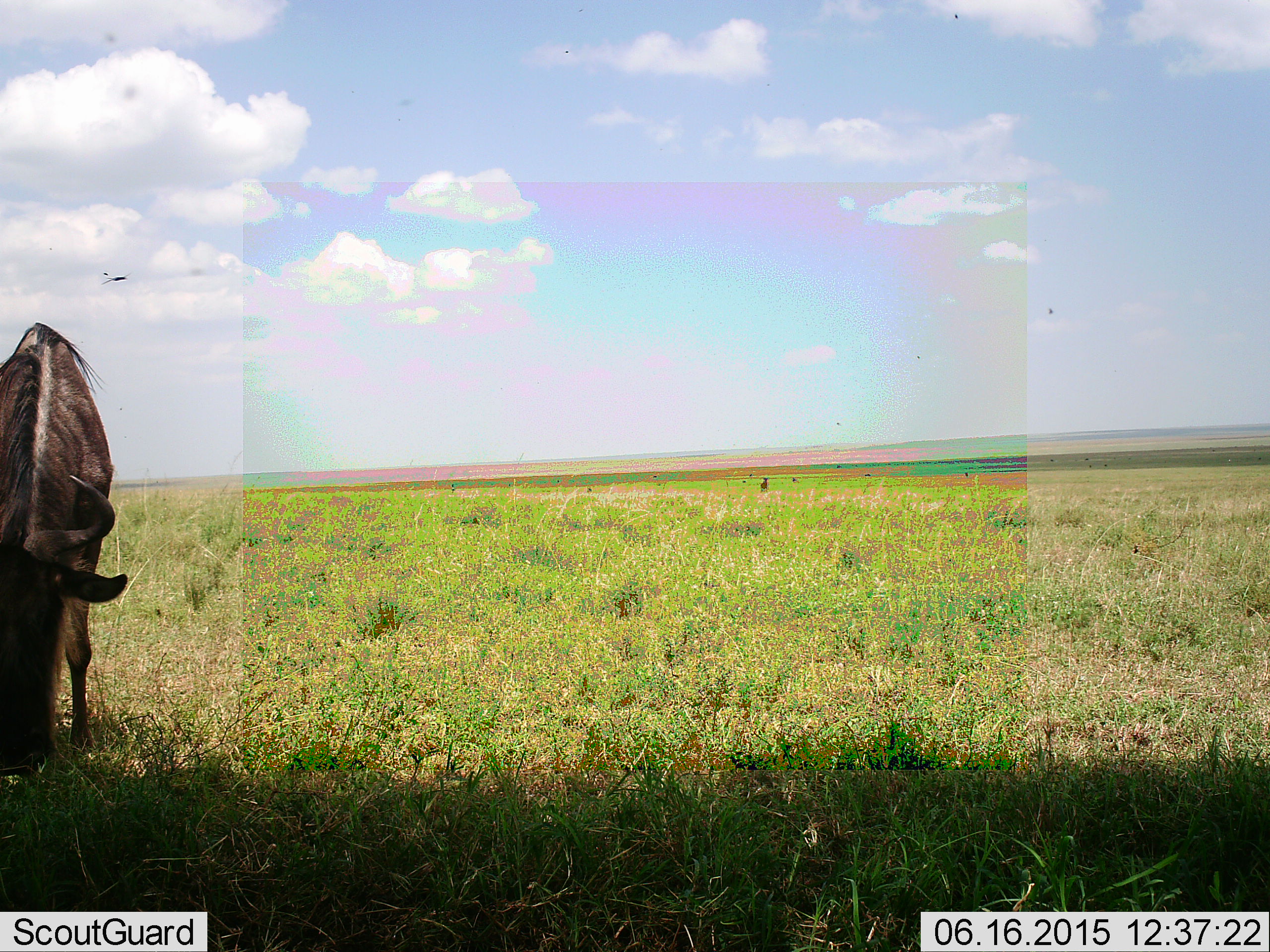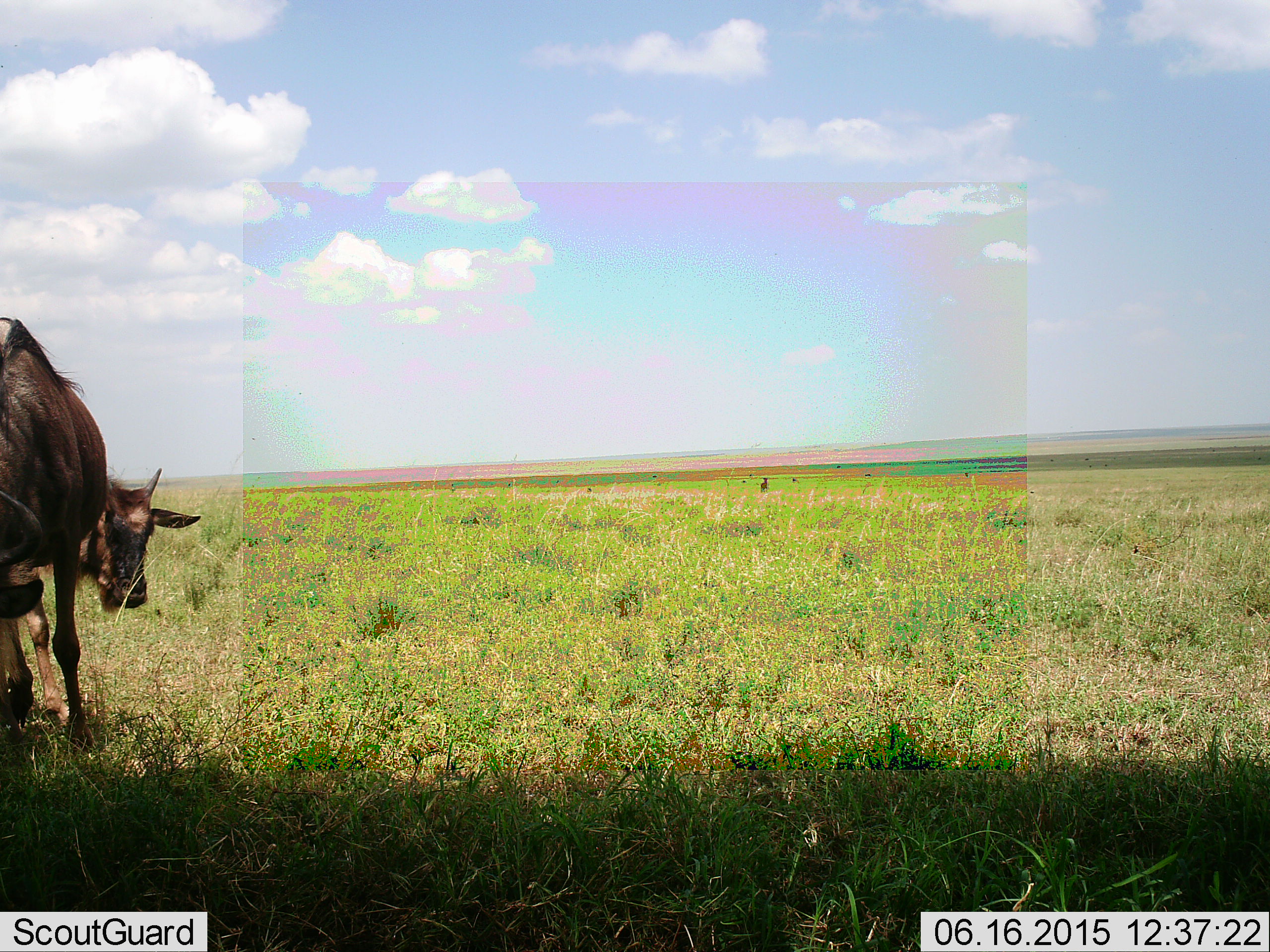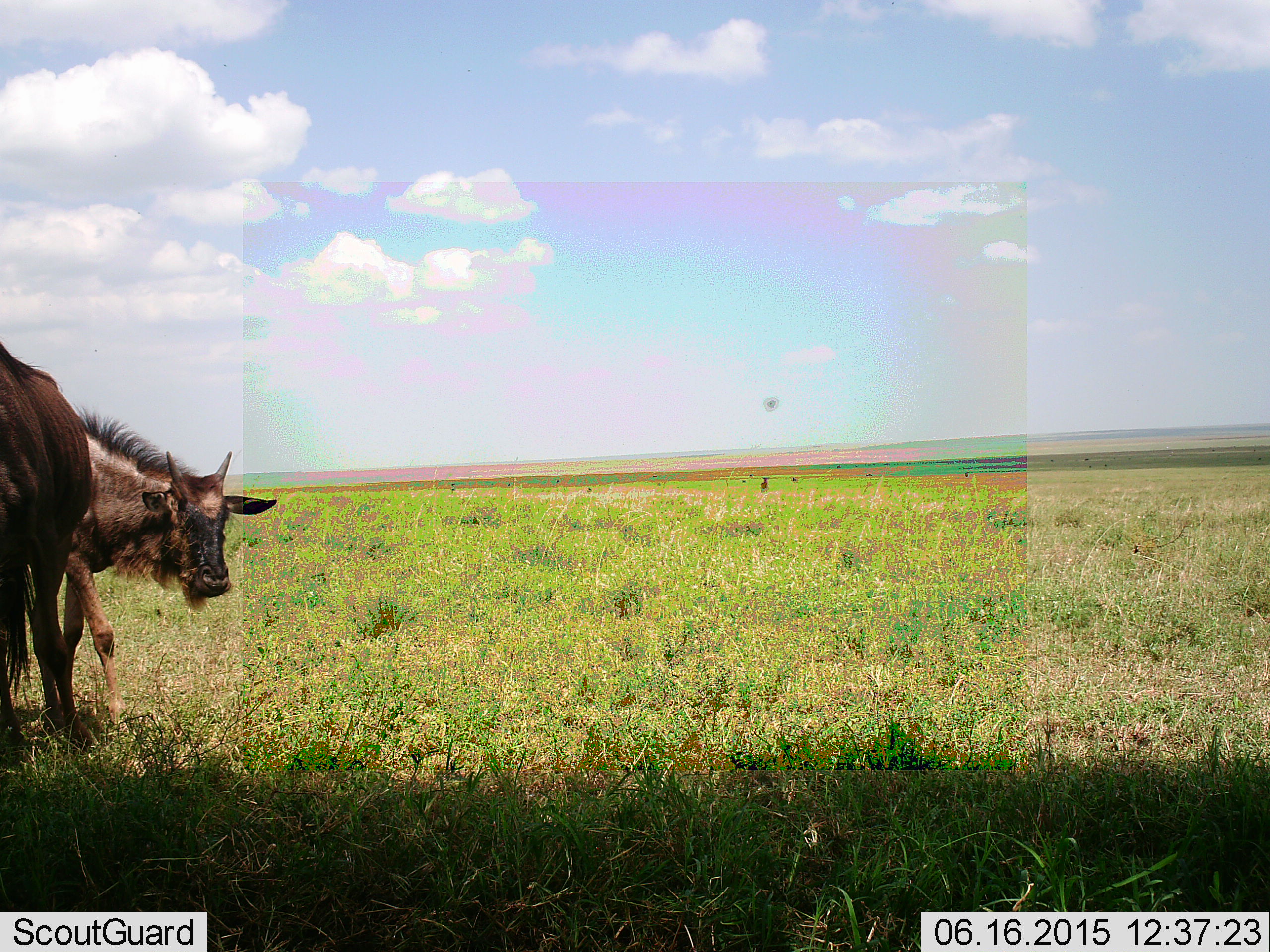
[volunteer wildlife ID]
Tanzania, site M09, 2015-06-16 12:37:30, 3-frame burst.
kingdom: Animalia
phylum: Chordata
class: Mammalia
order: Artiodactyla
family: Bovidae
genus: Connochaetes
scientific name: Connochaetes taurinus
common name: blue wildebeest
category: wildebeest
Wildebeest (blue wildebeest) (Connochaetes taurinus), count 2. Behavior (volunteer vote fractions): standing 70%, resting 0%, moving 50%, interacting 0%. Young present (vote fraction): 40%. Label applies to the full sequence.